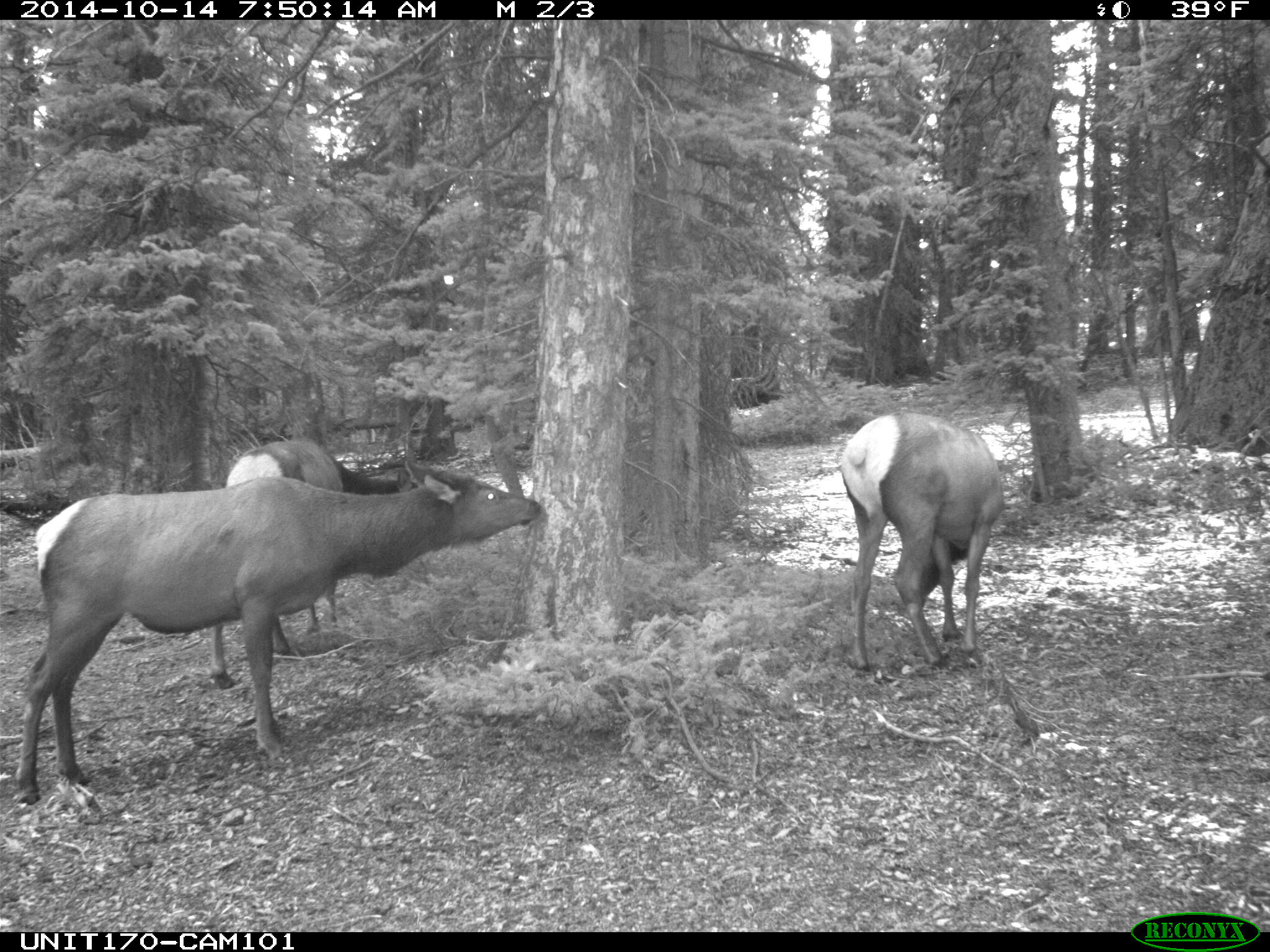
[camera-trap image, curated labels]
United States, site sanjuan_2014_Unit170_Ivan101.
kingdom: Animalia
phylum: Chordata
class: Mammalia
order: Artiodactyla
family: Cervidae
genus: Cervus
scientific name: Cervus elaphus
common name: red deer